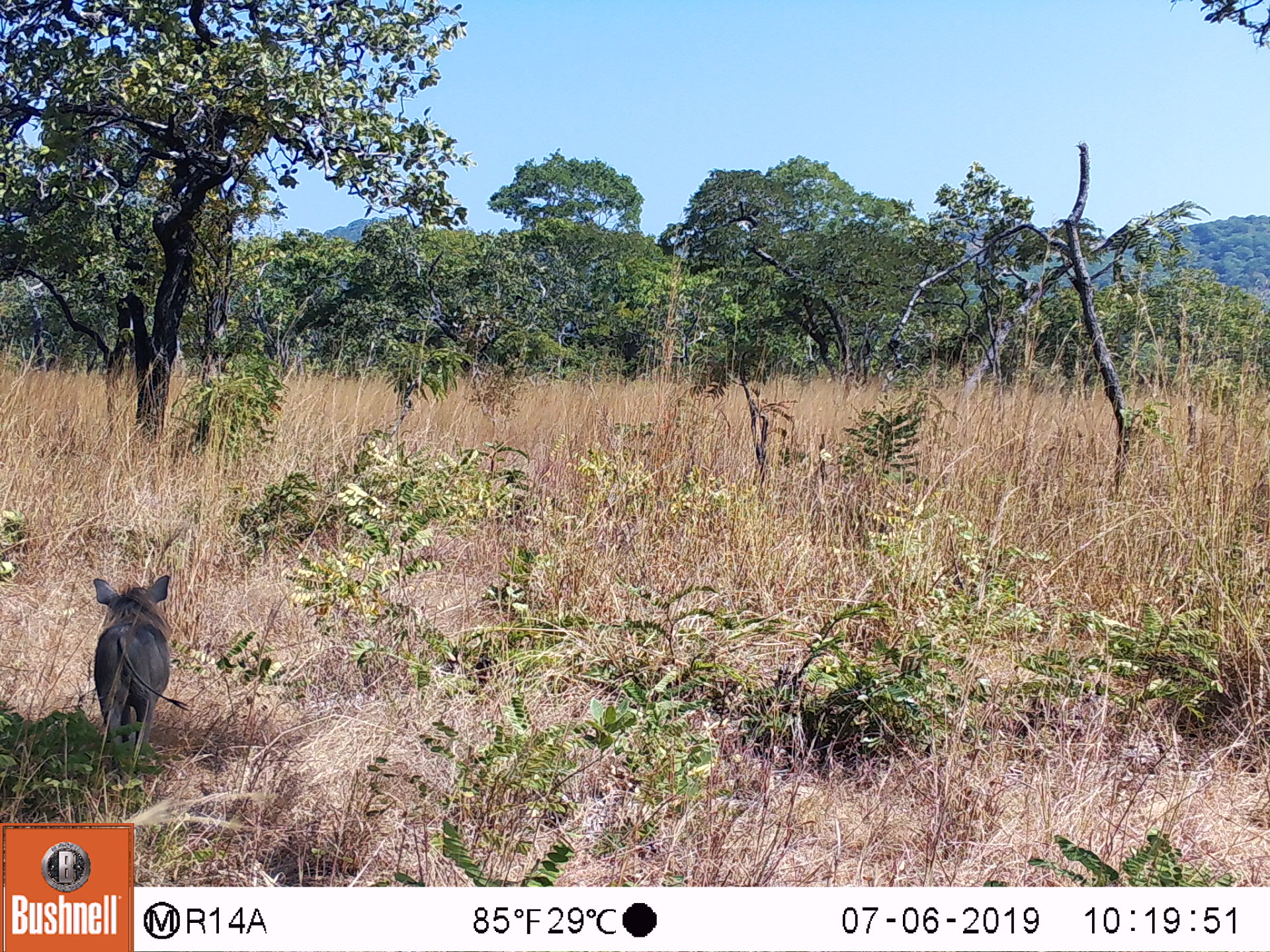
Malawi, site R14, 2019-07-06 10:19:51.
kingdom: Animalia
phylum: Chordata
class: Mammalia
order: Artiodactyla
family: Suidae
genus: Phacochoerus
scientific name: Phacochoerus africanus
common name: common warthog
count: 1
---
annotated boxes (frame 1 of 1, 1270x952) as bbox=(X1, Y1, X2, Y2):
common warthog: bbox=(86, 571, 190, 758)